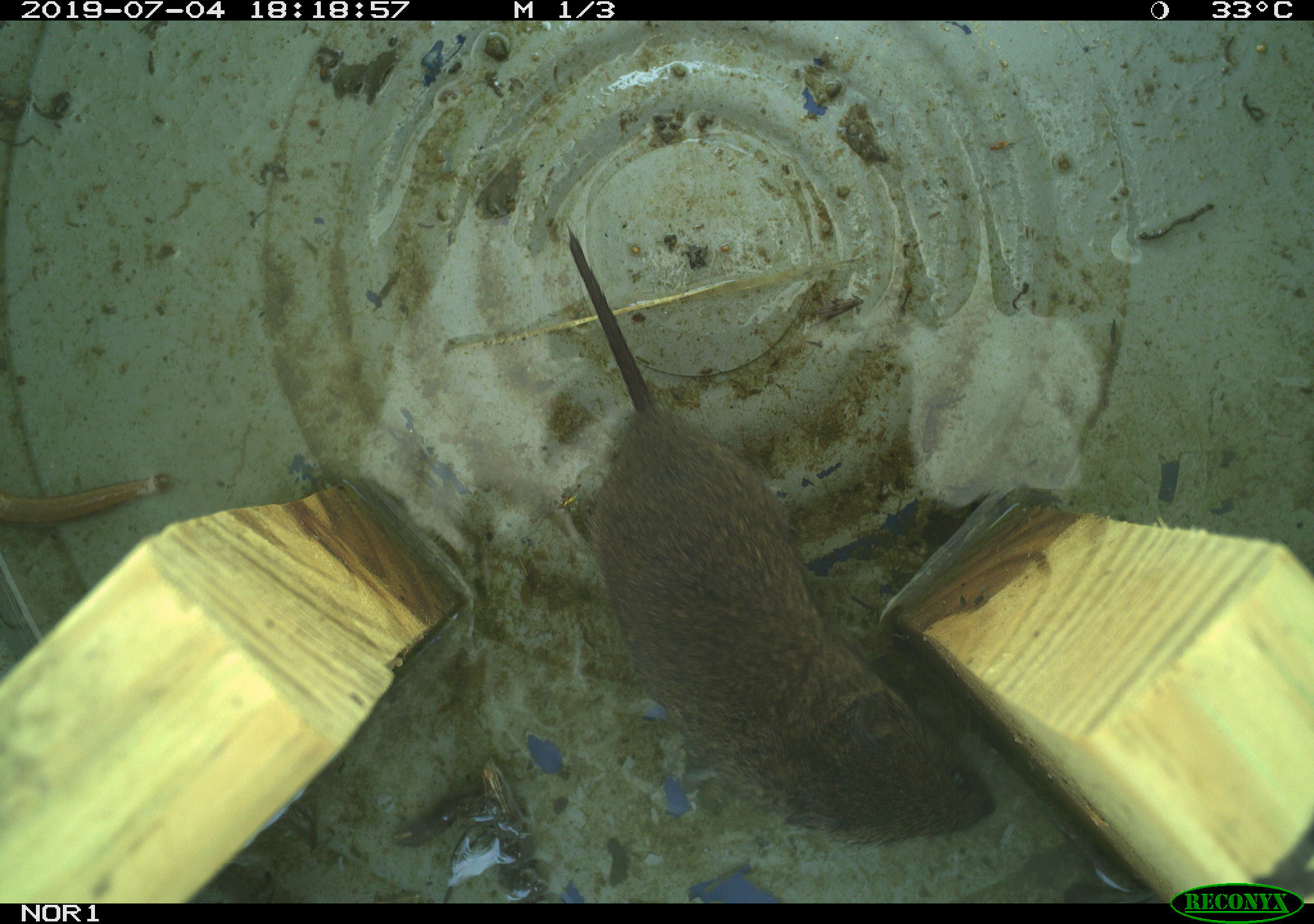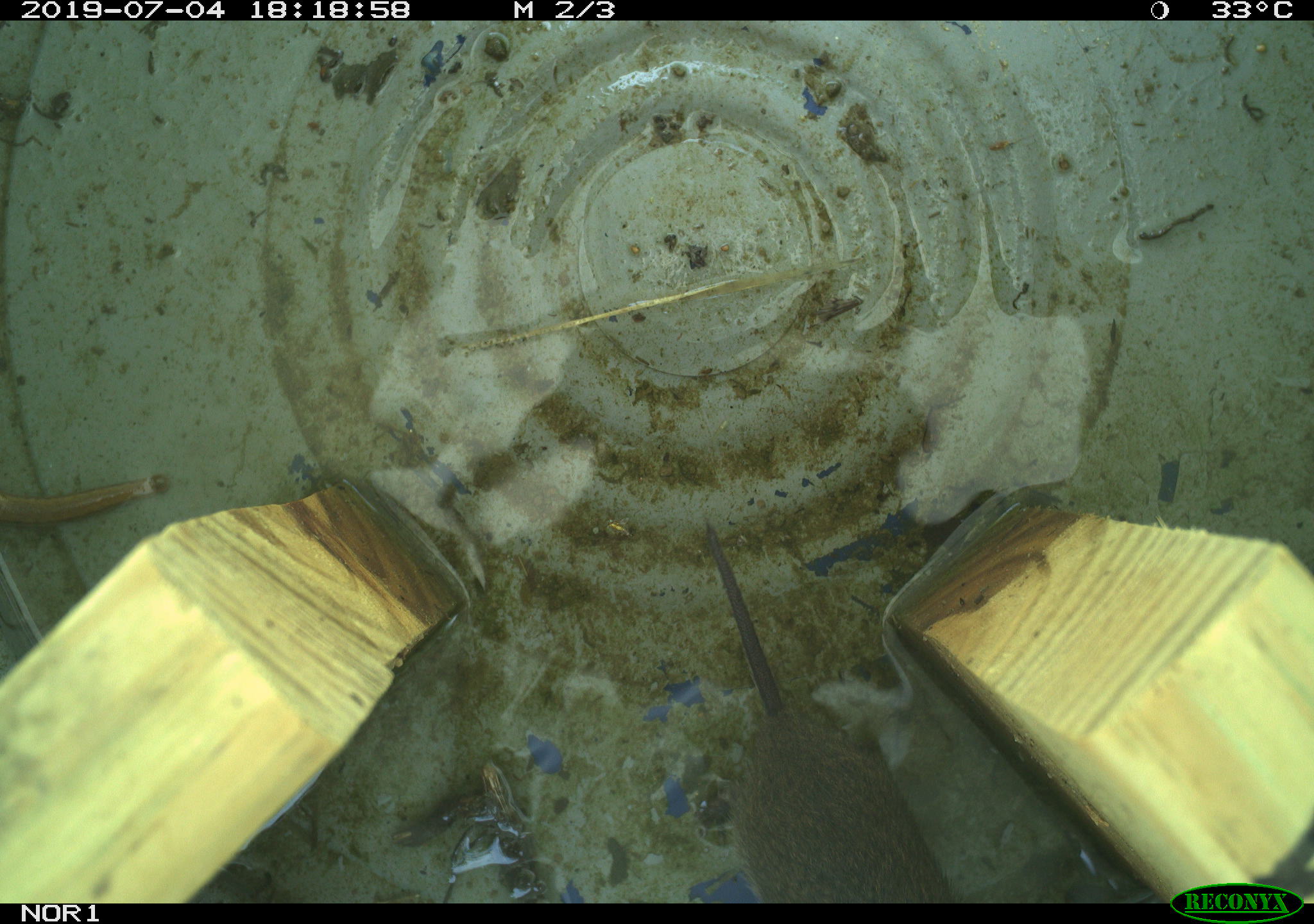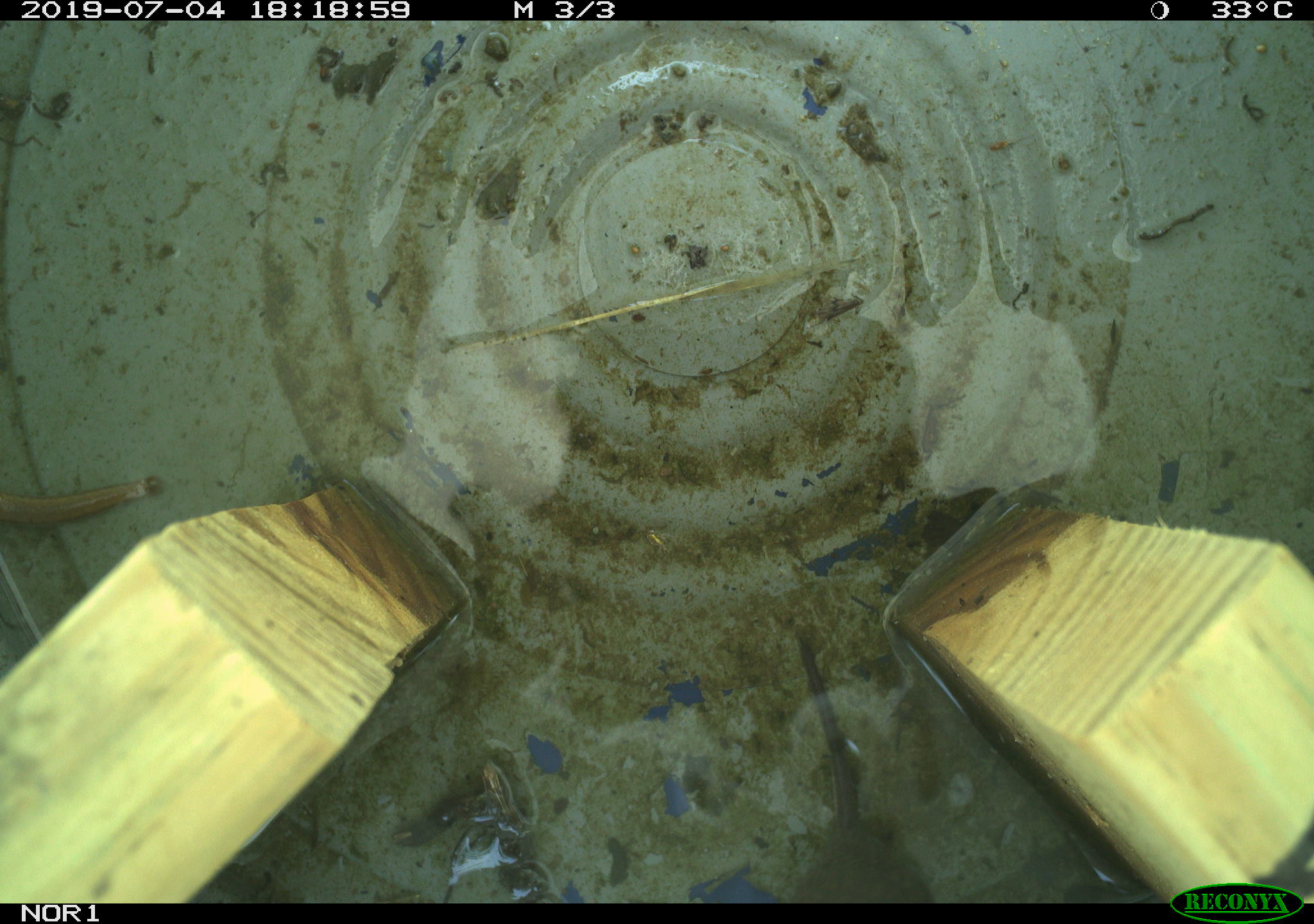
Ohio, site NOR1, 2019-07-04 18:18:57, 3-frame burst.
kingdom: Animalia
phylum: Chordata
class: Mammalia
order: Rodentia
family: Cricetidae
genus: Microtus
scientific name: Microtus pennsylvanicus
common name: meadow vole